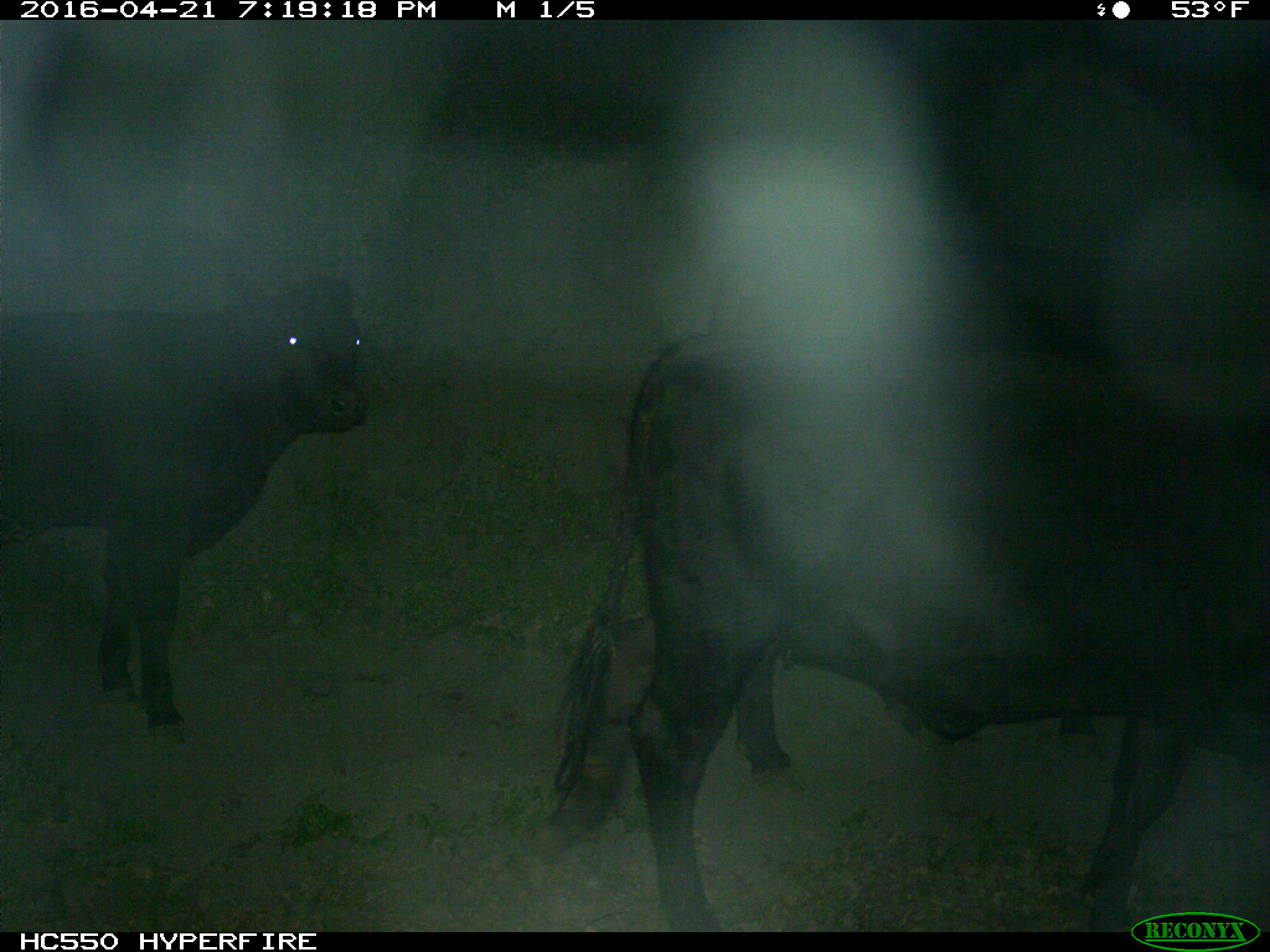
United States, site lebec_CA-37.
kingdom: Animalia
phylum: Chordata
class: Mammalia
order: Artiodactyla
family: Bovidae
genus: Bos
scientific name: Bos taurus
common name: domestic cow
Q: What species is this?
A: Bos taurus (domestic cow).